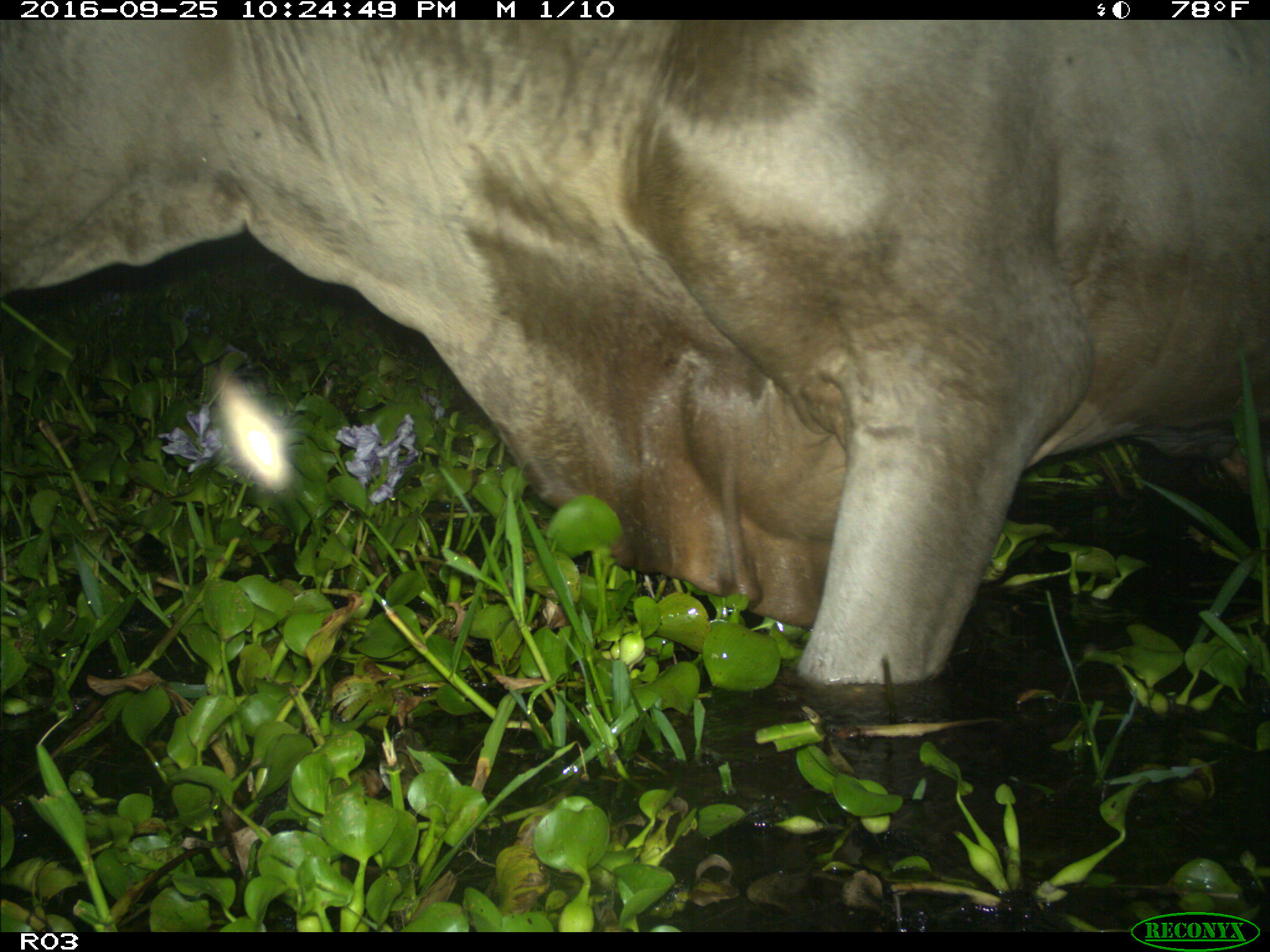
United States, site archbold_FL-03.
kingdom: Animalia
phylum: Chordata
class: Mammalia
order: Artiodactyla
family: Bovidae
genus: Bos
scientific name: Bos taurus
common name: domestic cow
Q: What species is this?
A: Bos taurus (domestic cow).